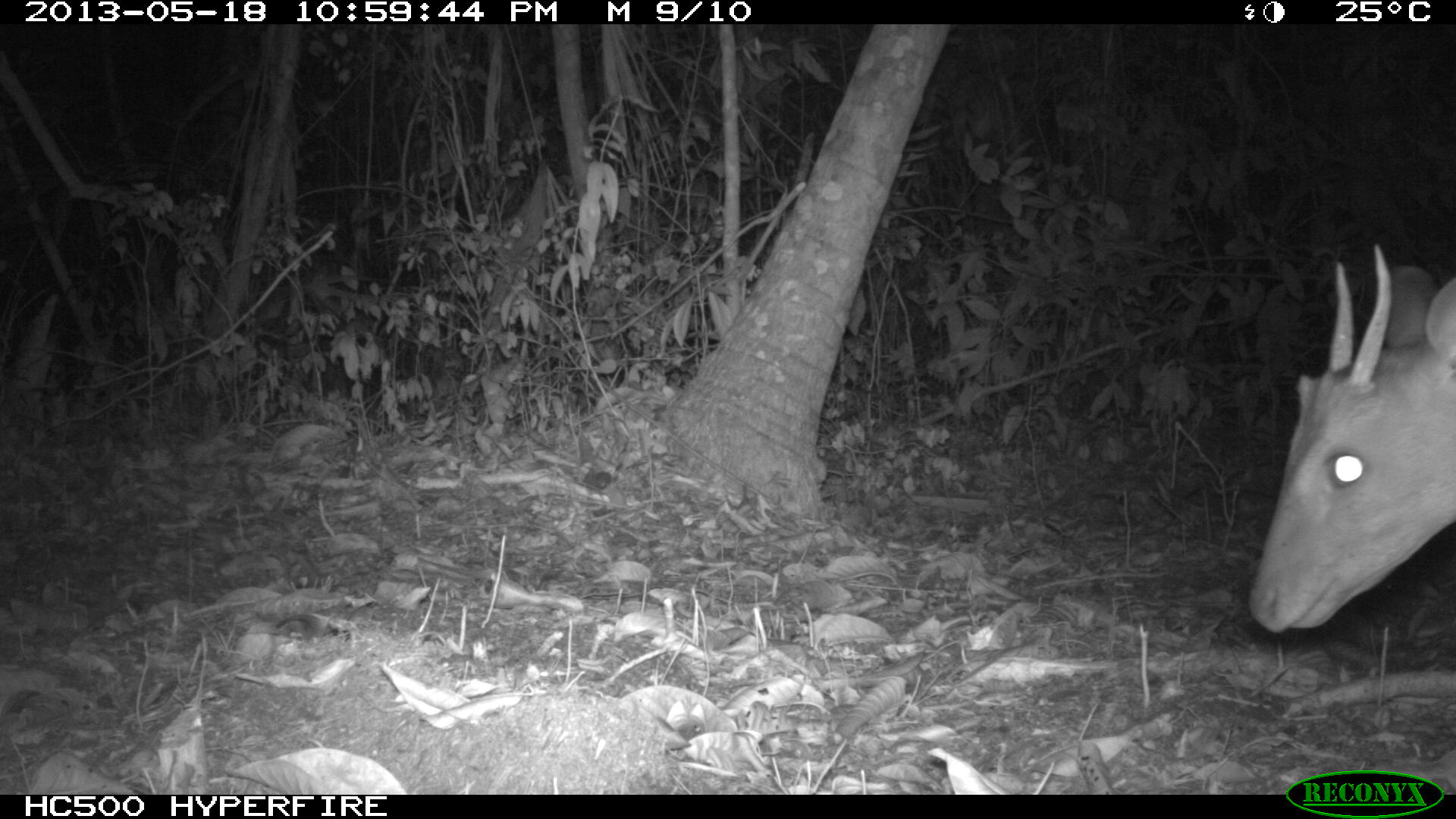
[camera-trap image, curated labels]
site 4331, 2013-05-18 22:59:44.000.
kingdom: Animalia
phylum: Chordata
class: Mammalia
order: Artiodactyla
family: Cervidae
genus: Mazama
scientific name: Mazama temama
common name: central american red brocket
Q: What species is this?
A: Mazama temama (central american red brocket).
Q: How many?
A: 1.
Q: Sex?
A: Male.